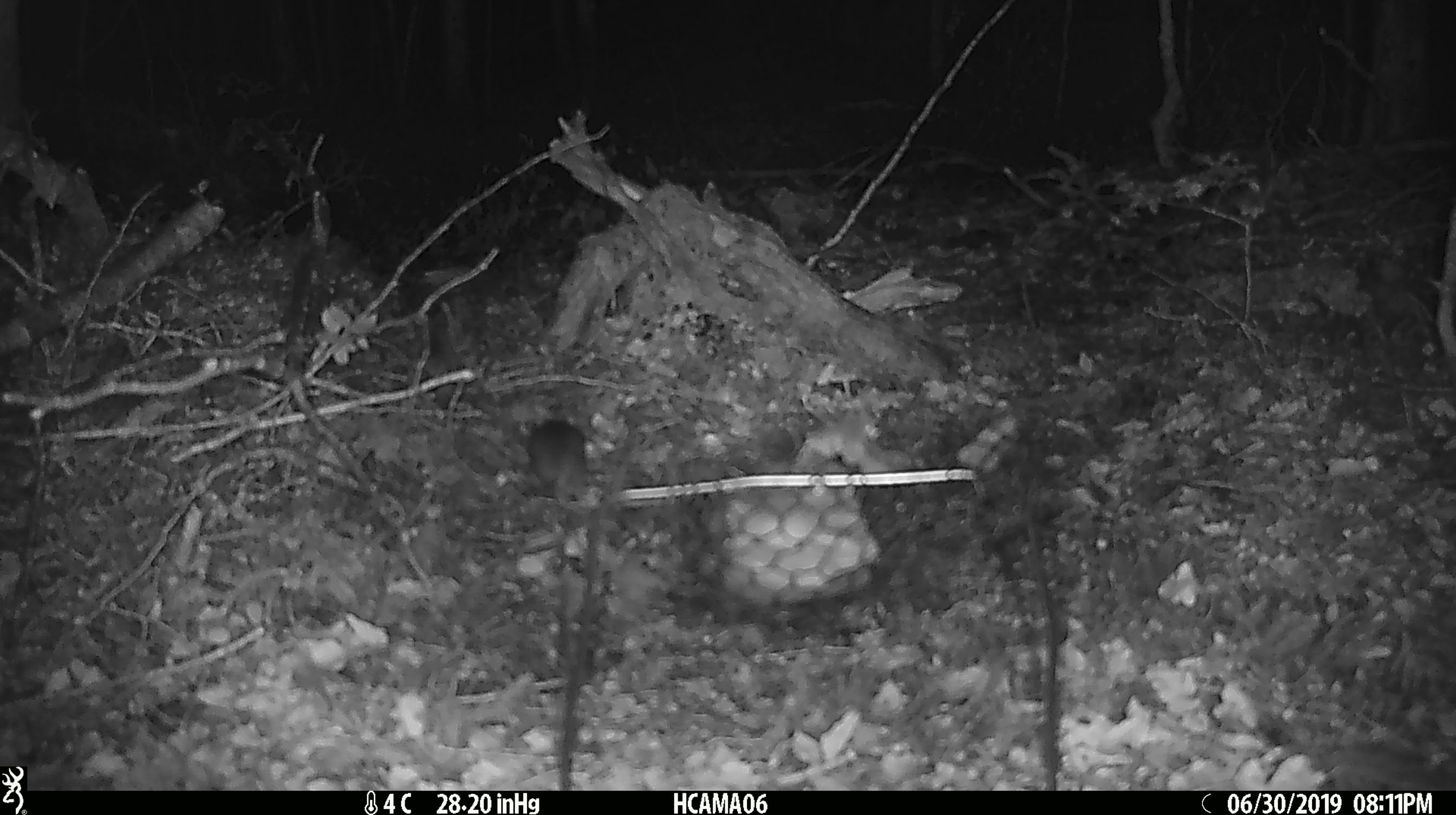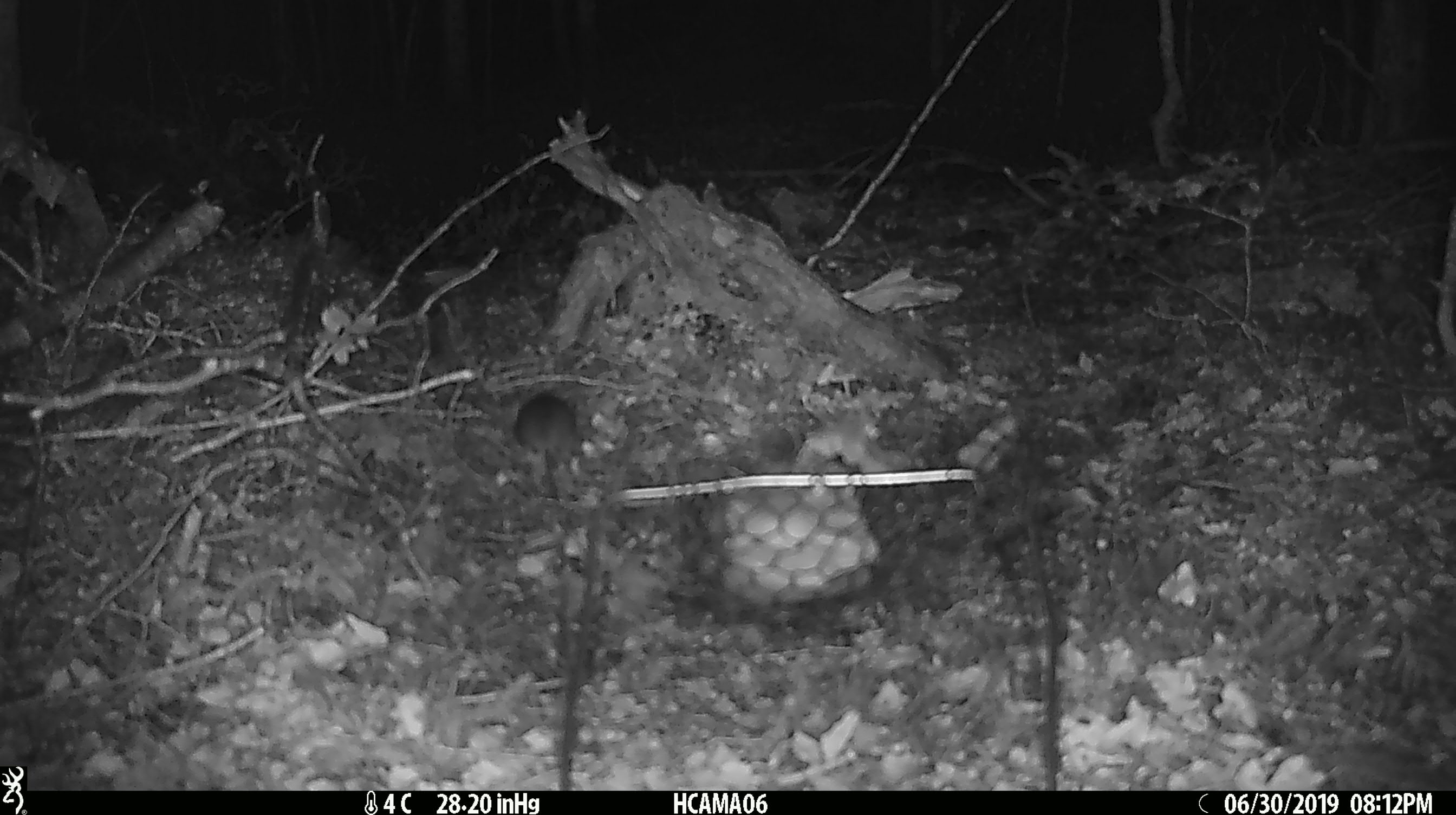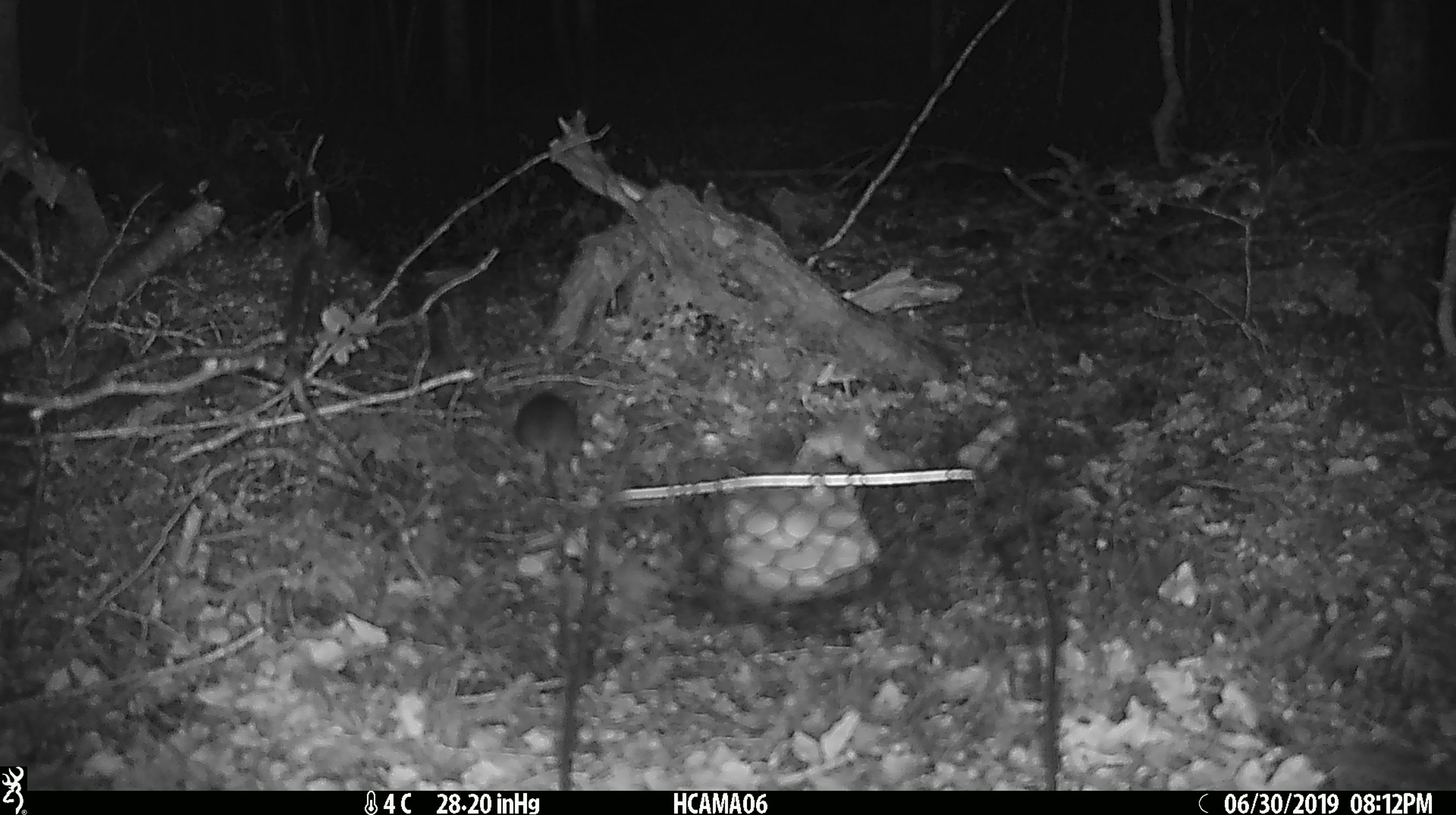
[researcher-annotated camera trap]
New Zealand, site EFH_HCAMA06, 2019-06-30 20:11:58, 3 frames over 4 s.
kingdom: Animalia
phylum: Chordata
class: Mammalia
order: Rodentia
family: Muridae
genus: Mus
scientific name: Mus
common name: mouse